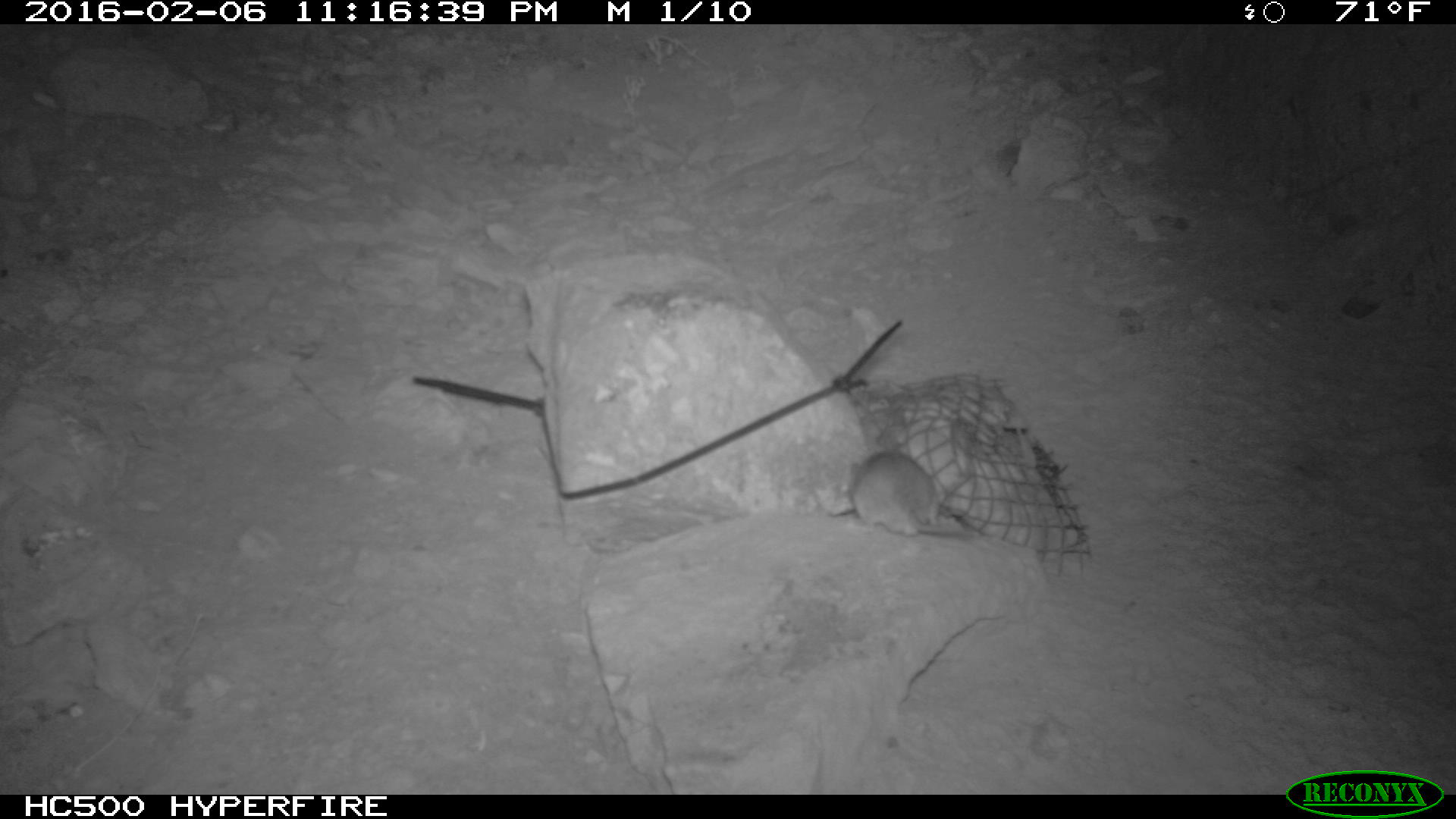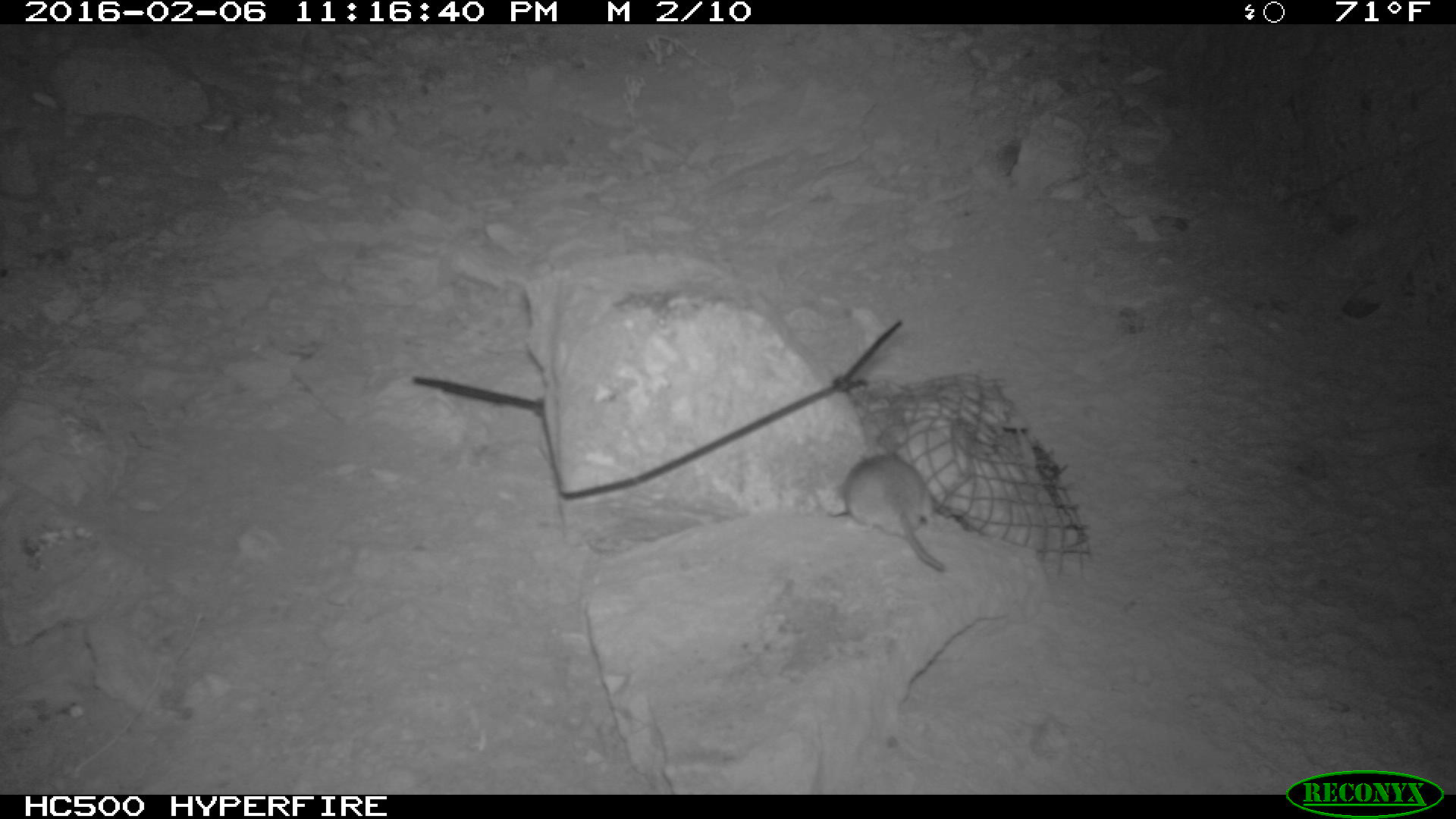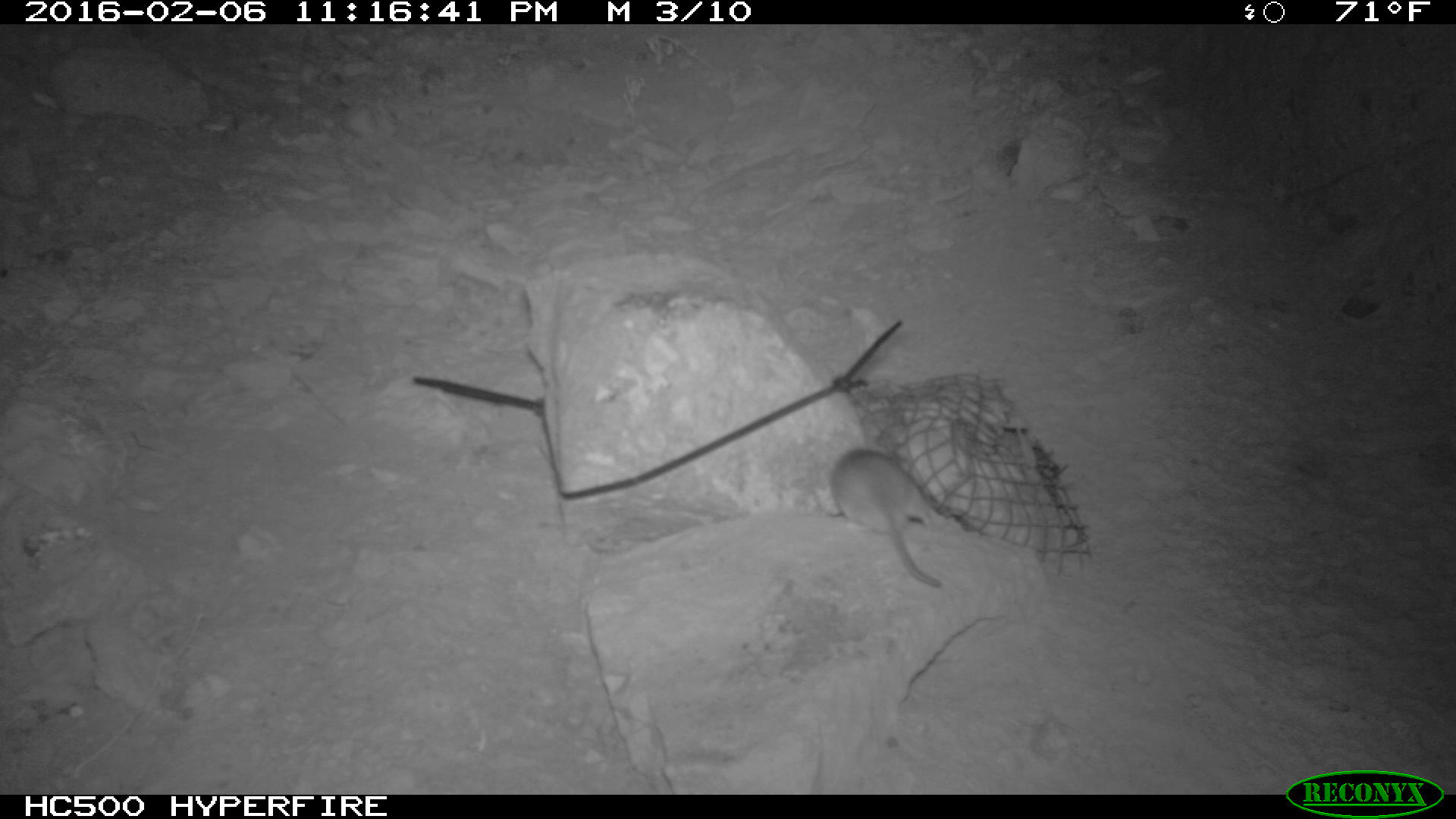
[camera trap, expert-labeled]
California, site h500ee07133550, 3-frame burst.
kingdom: Animalia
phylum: Chordata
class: Mammalia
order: Rodentia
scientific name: Rodentia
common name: rodent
Rodent (Rodentia).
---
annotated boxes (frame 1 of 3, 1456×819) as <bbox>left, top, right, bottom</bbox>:
rodent: <bbox>846, 450, 968, 535</bbox>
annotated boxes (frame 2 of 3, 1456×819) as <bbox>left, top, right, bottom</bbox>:
rodent: <bbox>845, 452, 945, 572</bbox>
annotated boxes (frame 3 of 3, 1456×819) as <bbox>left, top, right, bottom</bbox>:
rodent: <bbox>833, 445, 945, 592</bbox>